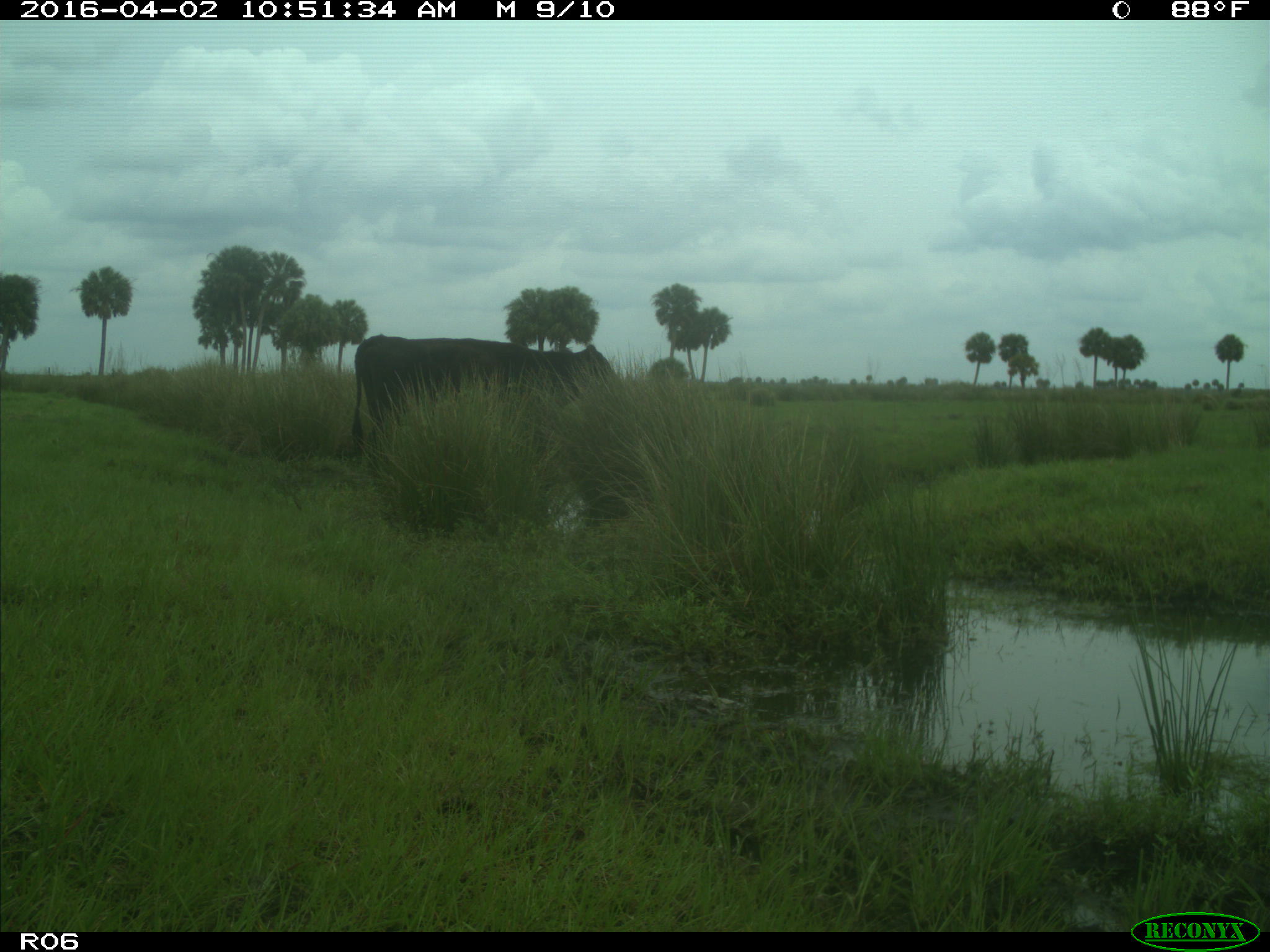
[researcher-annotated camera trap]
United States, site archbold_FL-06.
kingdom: Animalia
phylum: Chordata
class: Mammalia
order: Artiodactyla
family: Bovidae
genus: Bos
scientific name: Bos taurus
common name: domestic cow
Bos taurus (domestic cow).